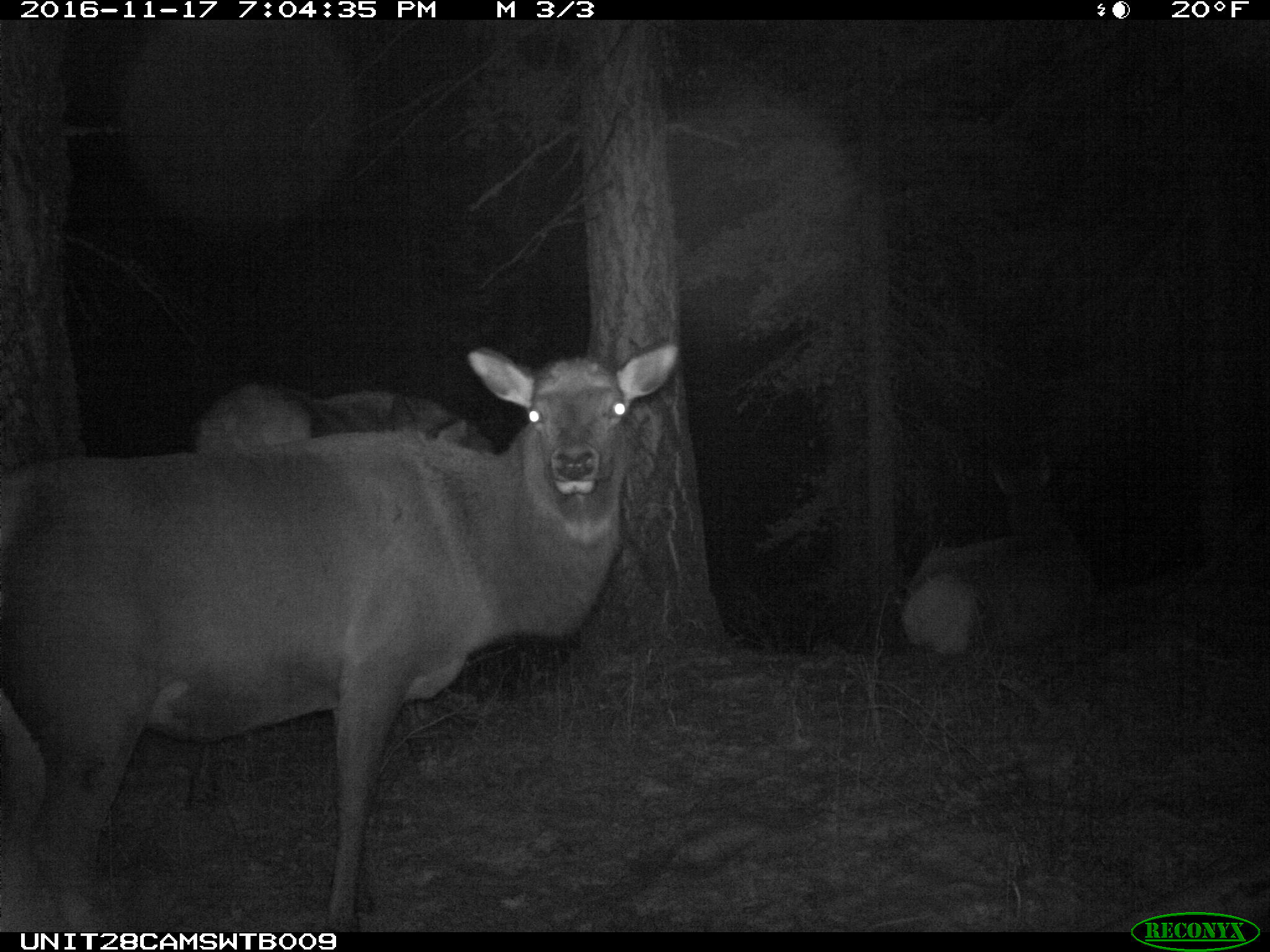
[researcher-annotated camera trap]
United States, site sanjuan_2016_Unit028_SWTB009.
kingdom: Animalia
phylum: Chordata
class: Mammalia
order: Artiodactyla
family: Cervidae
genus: Cervus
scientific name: Cervus elaphus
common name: red deer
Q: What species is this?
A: Cervus elaphus (red deer).